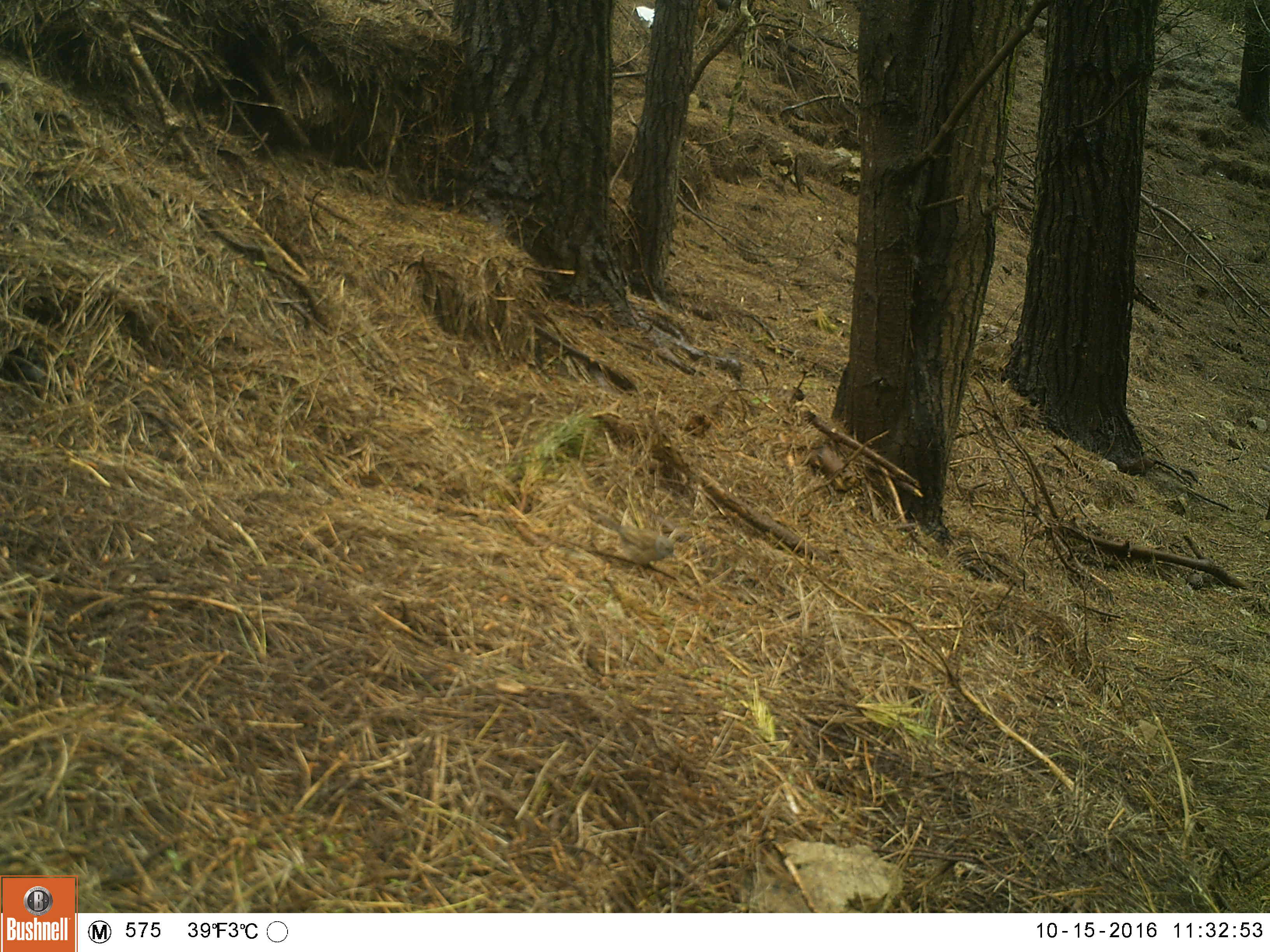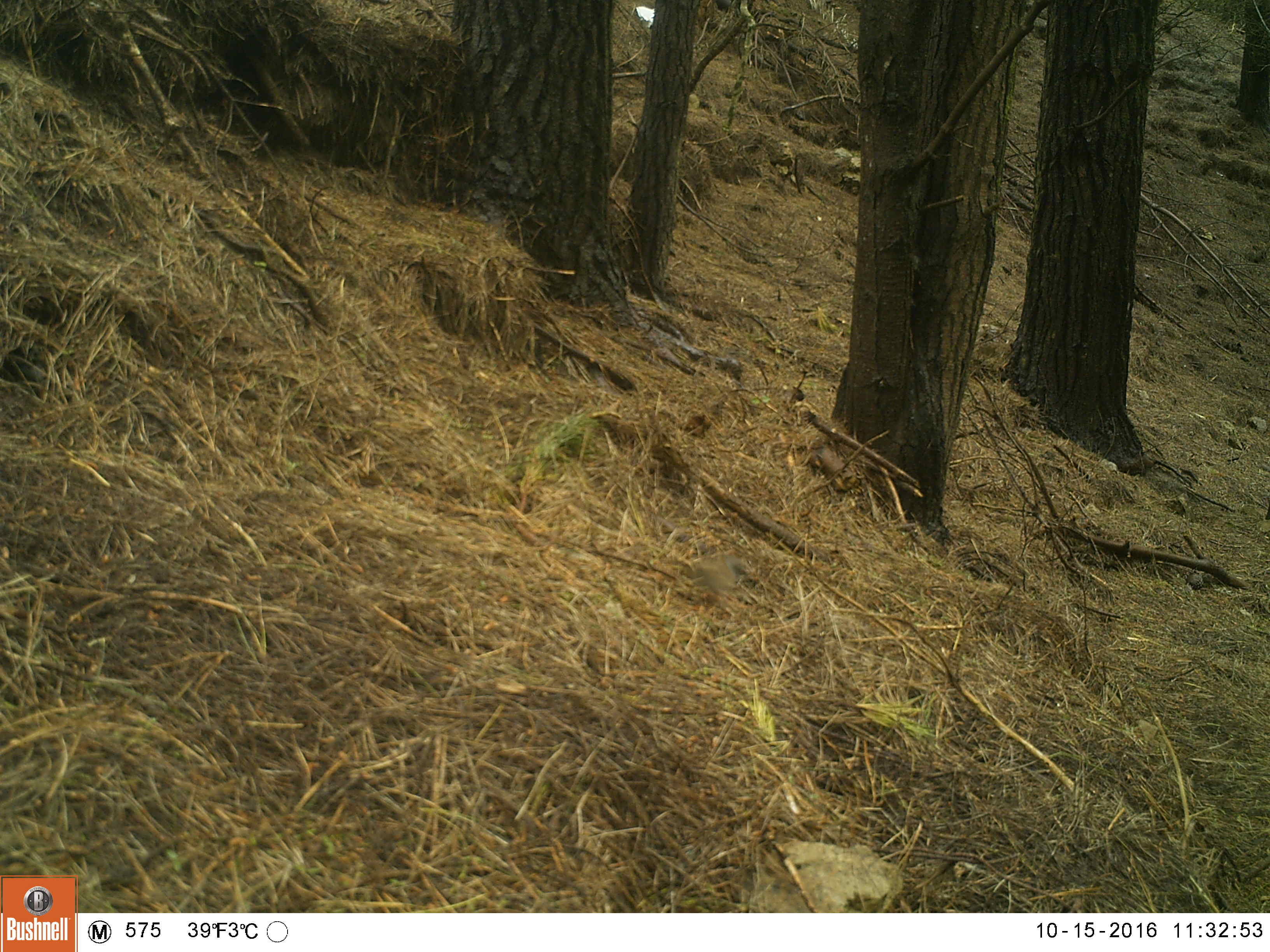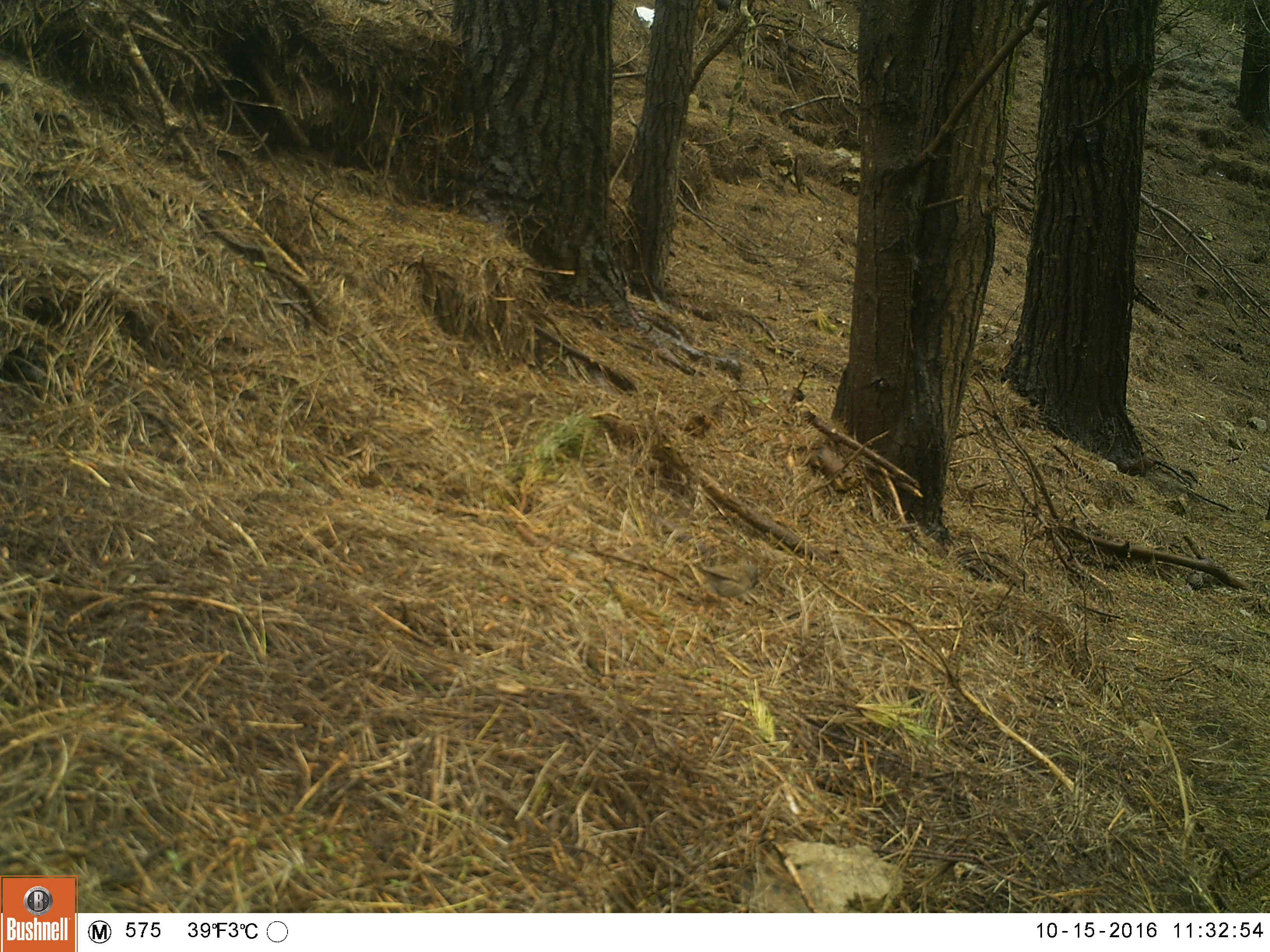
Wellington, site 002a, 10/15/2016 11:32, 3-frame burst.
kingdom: Animalia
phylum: Chordata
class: Aves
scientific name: Aves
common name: bird